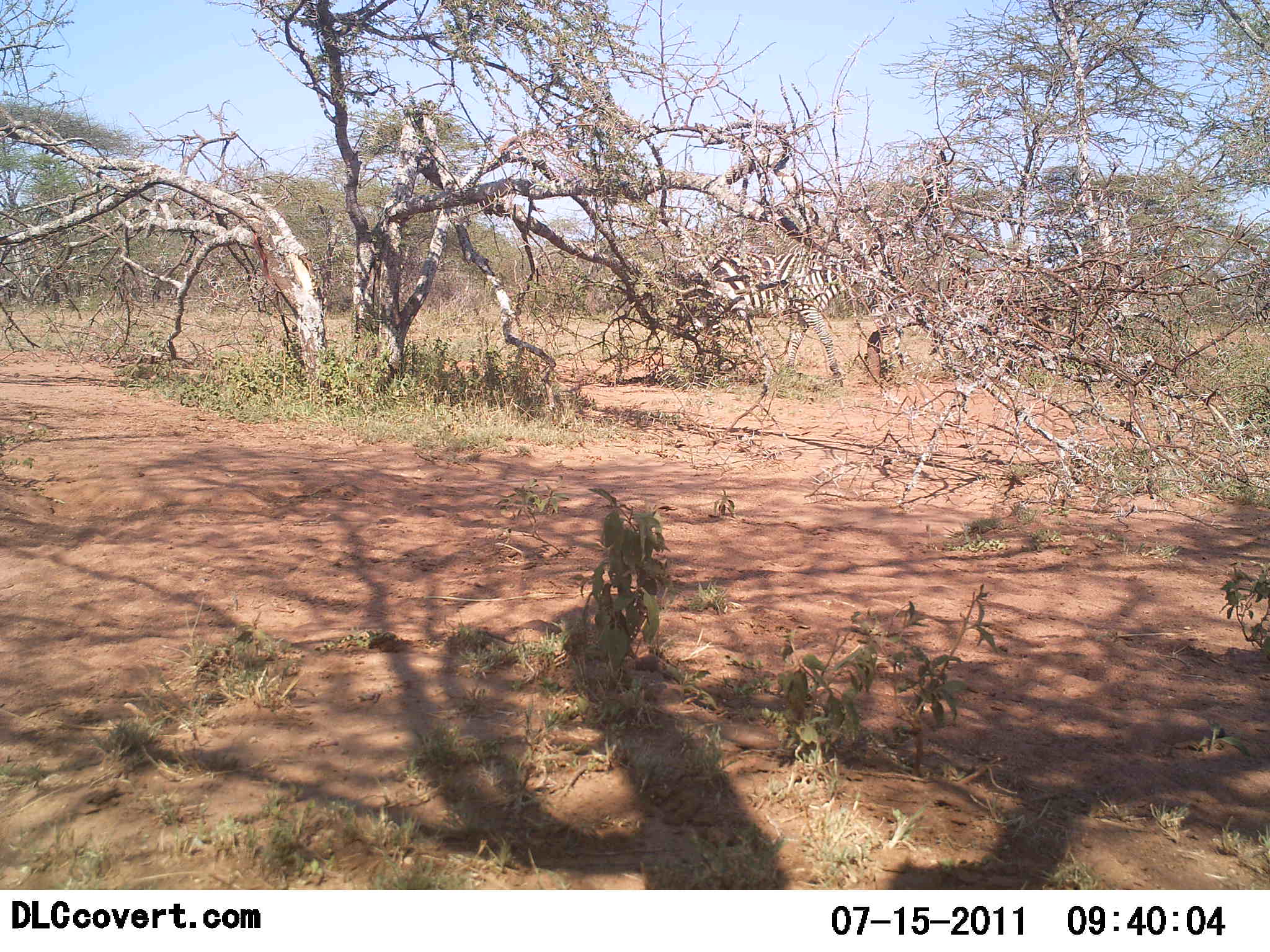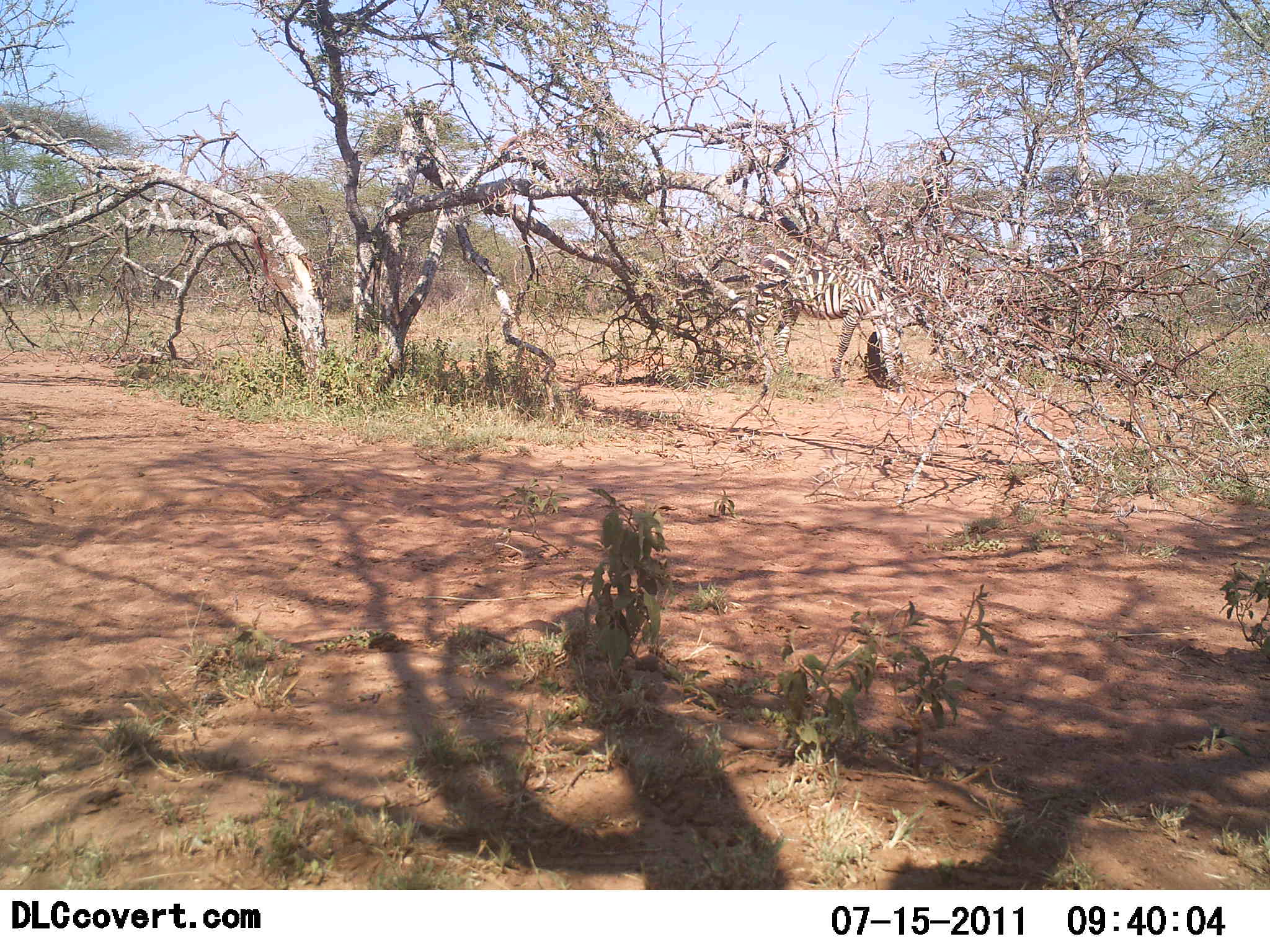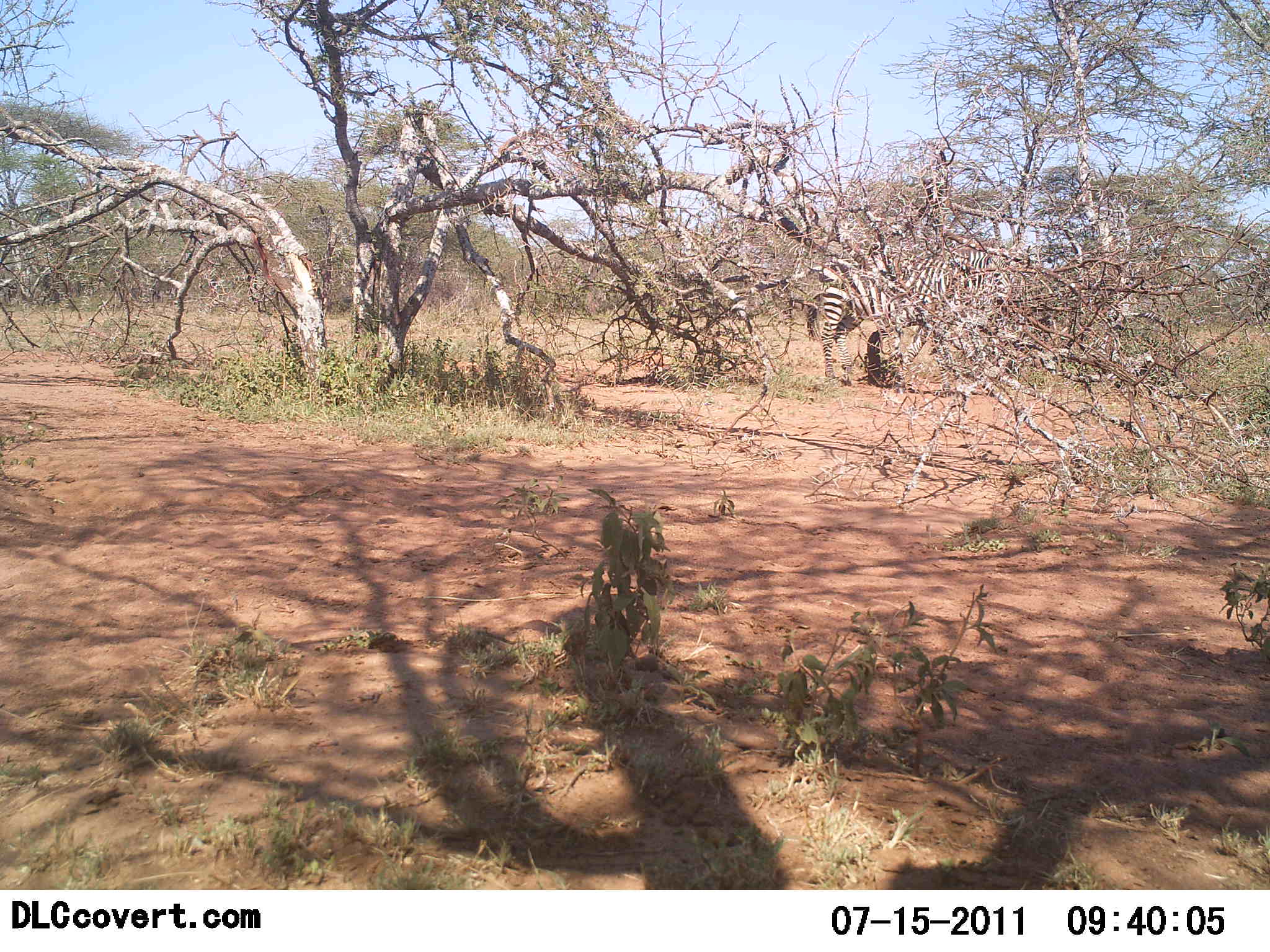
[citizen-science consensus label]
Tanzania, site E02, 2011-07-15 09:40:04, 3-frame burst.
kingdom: Animalia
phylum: Chordata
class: Mammalia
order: Perissodactyla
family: Equidae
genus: Equus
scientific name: Equus quagga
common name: plains zebra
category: zebra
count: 1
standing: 12%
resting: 0%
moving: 88%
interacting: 0%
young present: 0%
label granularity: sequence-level